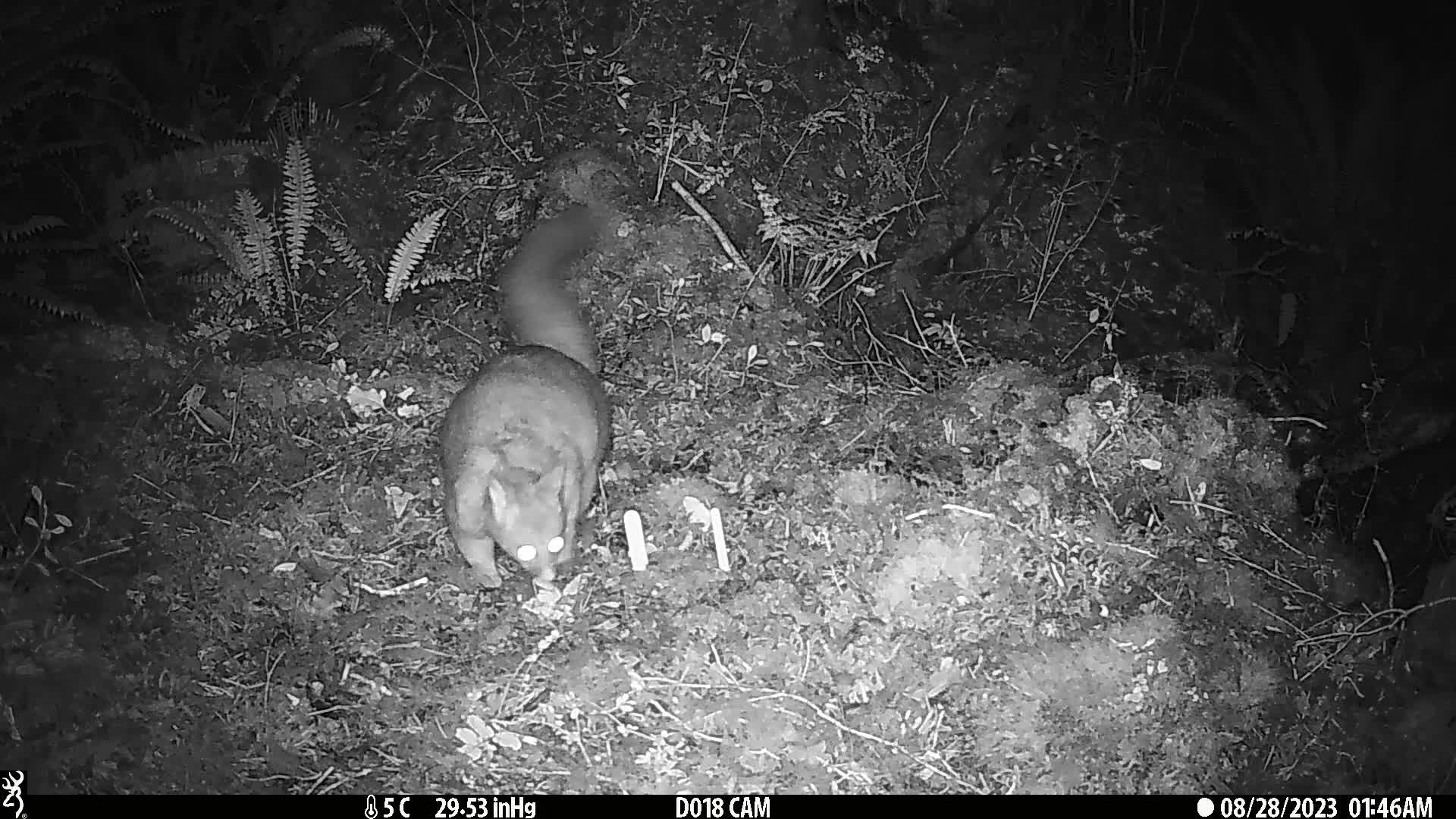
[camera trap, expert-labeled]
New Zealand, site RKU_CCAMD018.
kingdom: Animalia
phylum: Chordata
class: Mammalia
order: Diprotodontia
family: Phalangeridae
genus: Trichosurus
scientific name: Trichosurus vulpecula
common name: common brushtail possum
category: possum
Possum (common brushtail possum) (Trichosurus vulpecula).